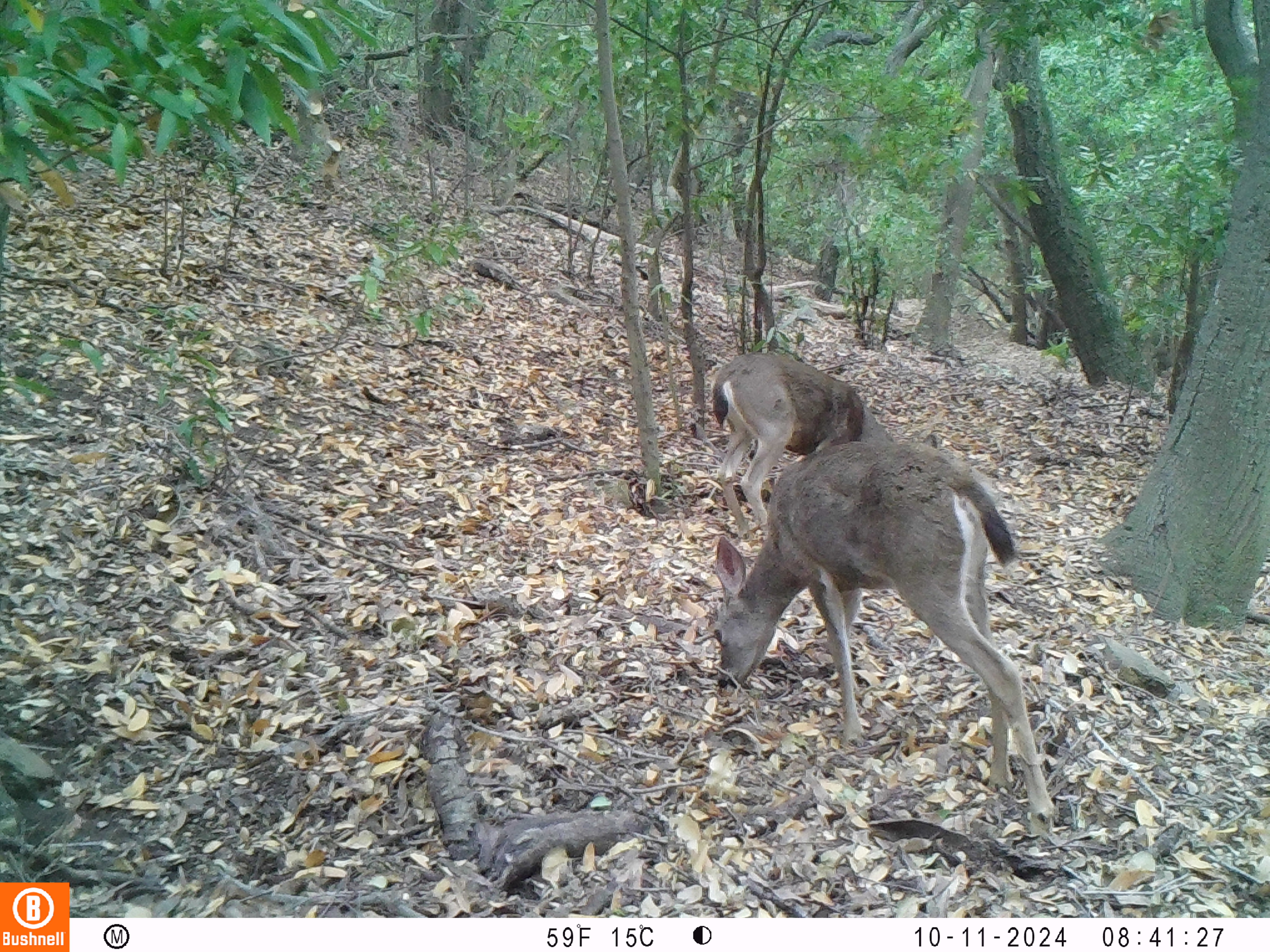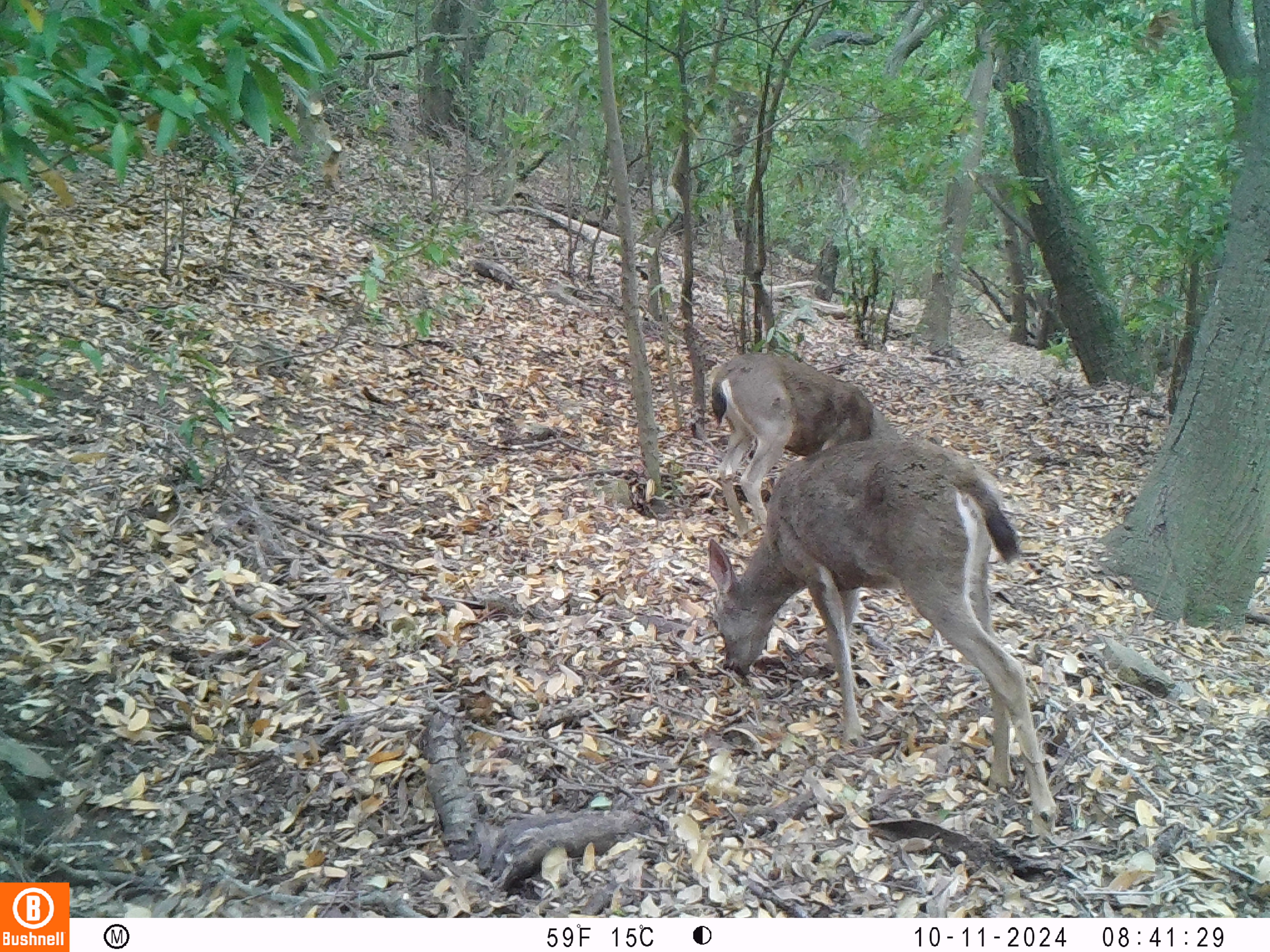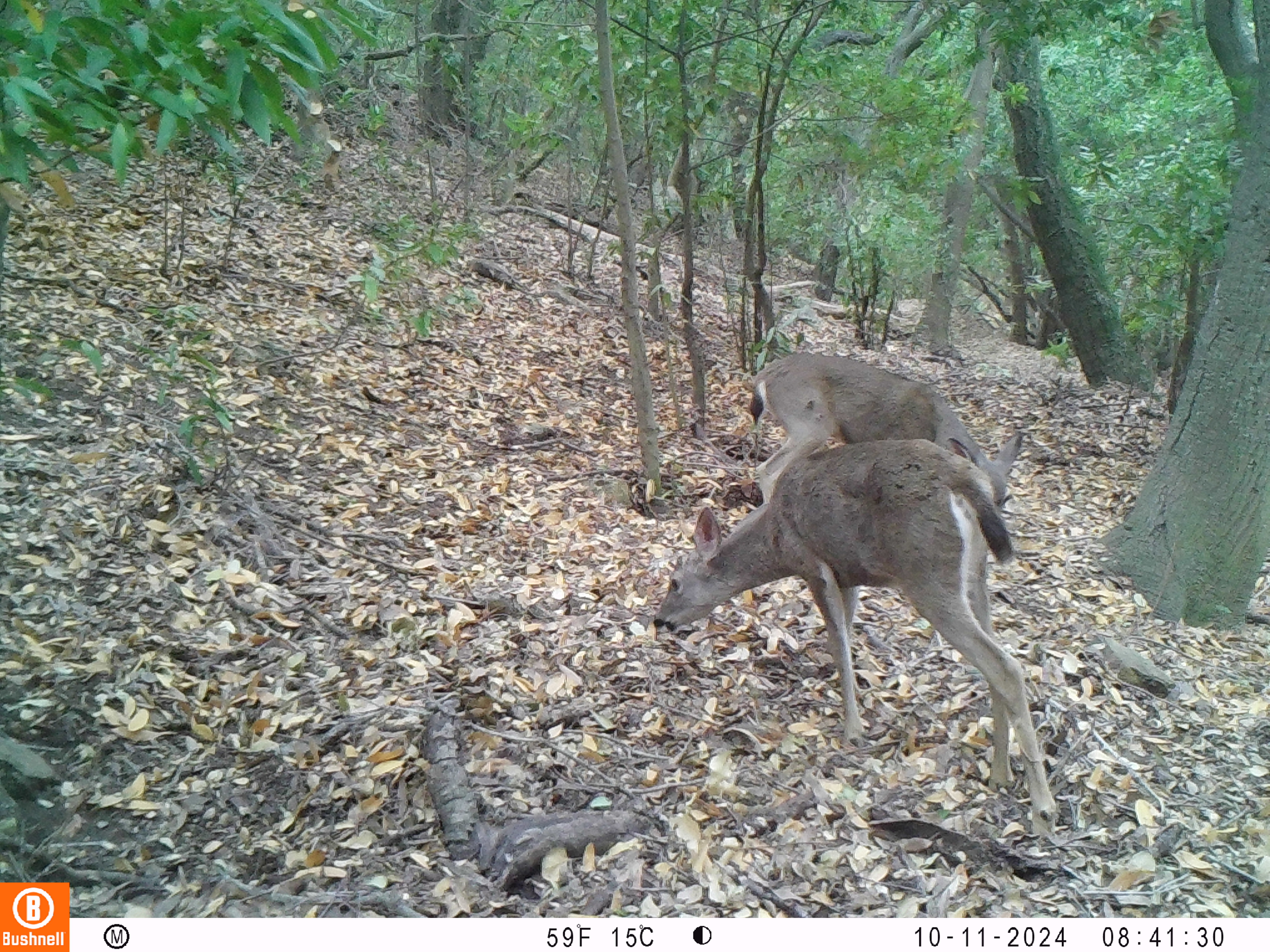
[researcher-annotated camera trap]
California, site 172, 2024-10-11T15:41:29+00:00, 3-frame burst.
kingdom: Animalia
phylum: Chordata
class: Mammalia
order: Artiodactyla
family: Cervidae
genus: Odocoileus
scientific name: Odocoileus hemionus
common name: mule deer